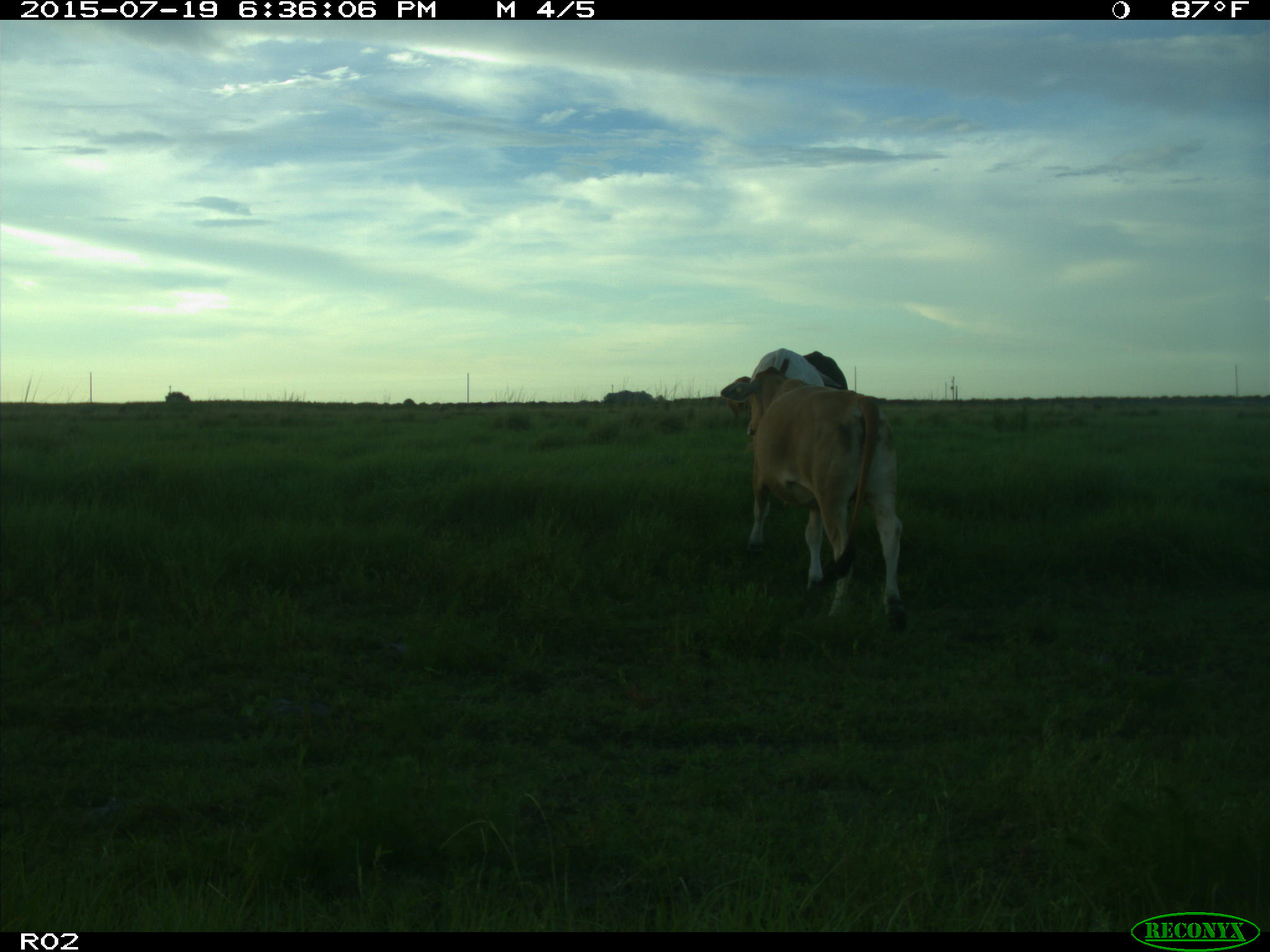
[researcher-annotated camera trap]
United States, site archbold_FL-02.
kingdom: Animalia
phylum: Chordata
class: Mammalia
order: Artiodactyla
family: Bovidae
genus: Bos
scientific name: Bos taurus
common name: domestic cow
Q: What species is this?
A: Bos taurus (domestic cow).